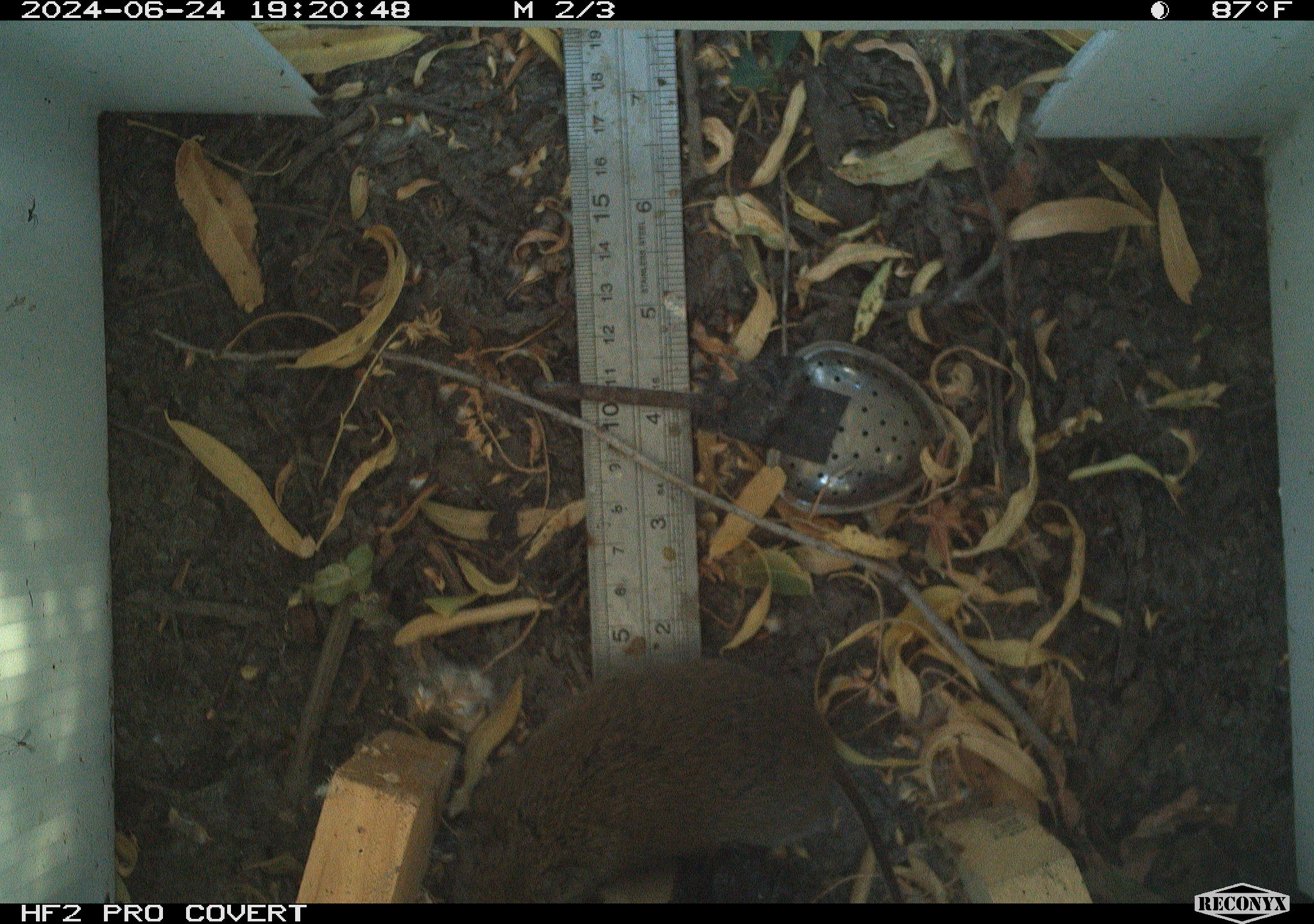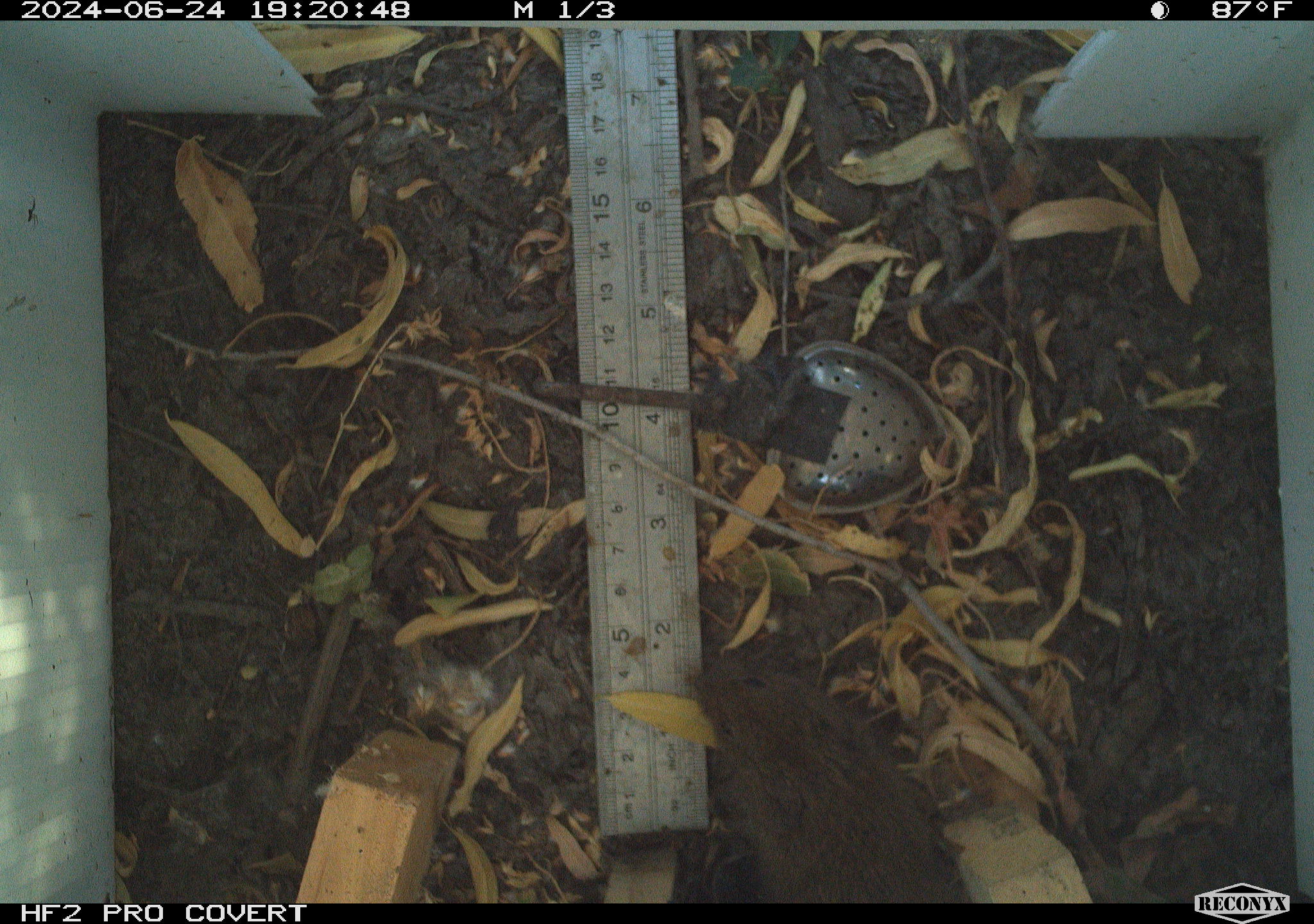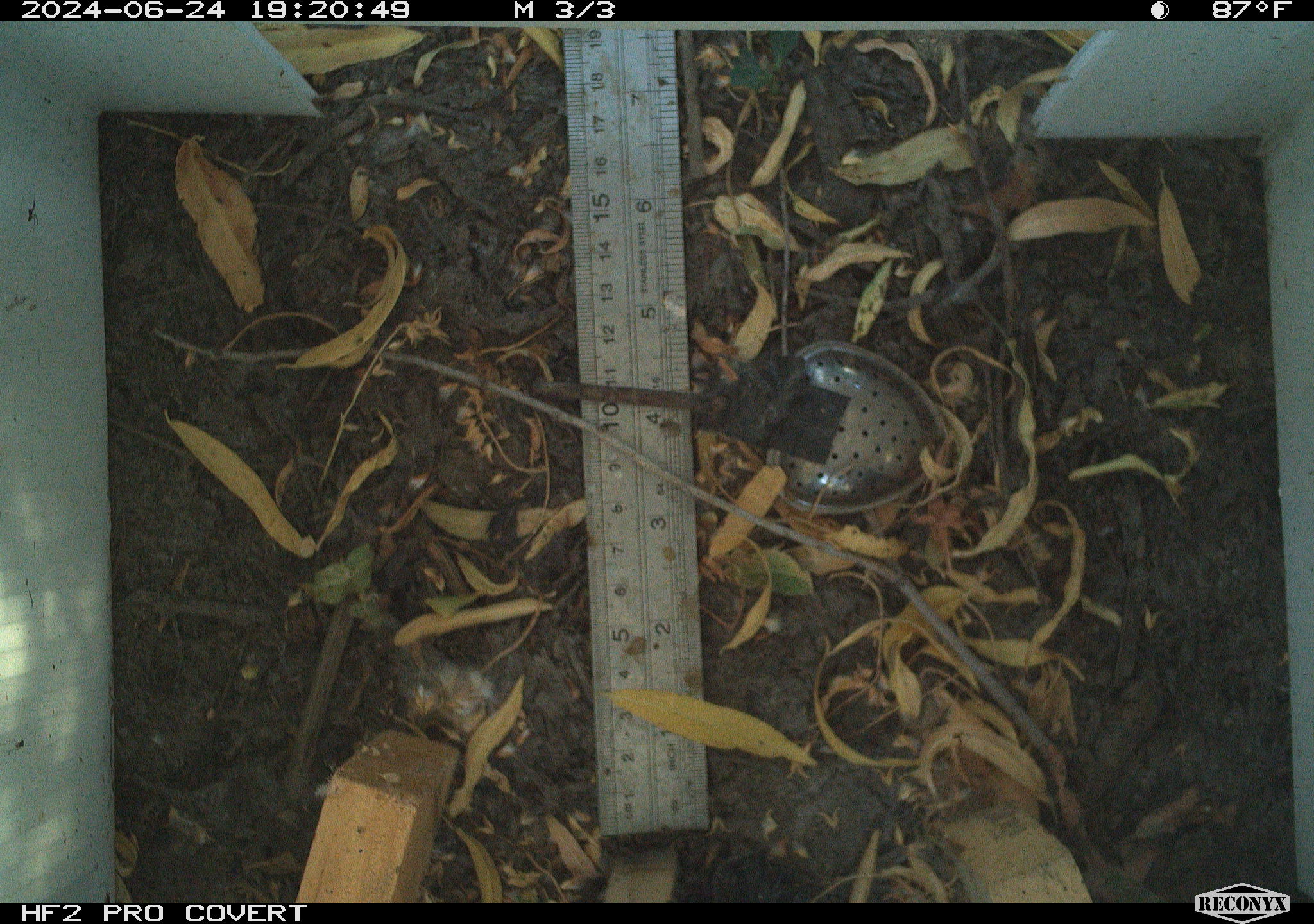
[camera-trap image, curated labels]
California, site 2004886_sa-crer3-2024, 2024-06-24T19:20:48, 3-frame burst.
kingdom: Animalia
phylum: Chordata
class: Mammalia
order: Rodentia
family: Cricetidae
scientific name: Arvicolinae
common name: voles, lemmings, and muskrats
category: arvicolinae subfamily